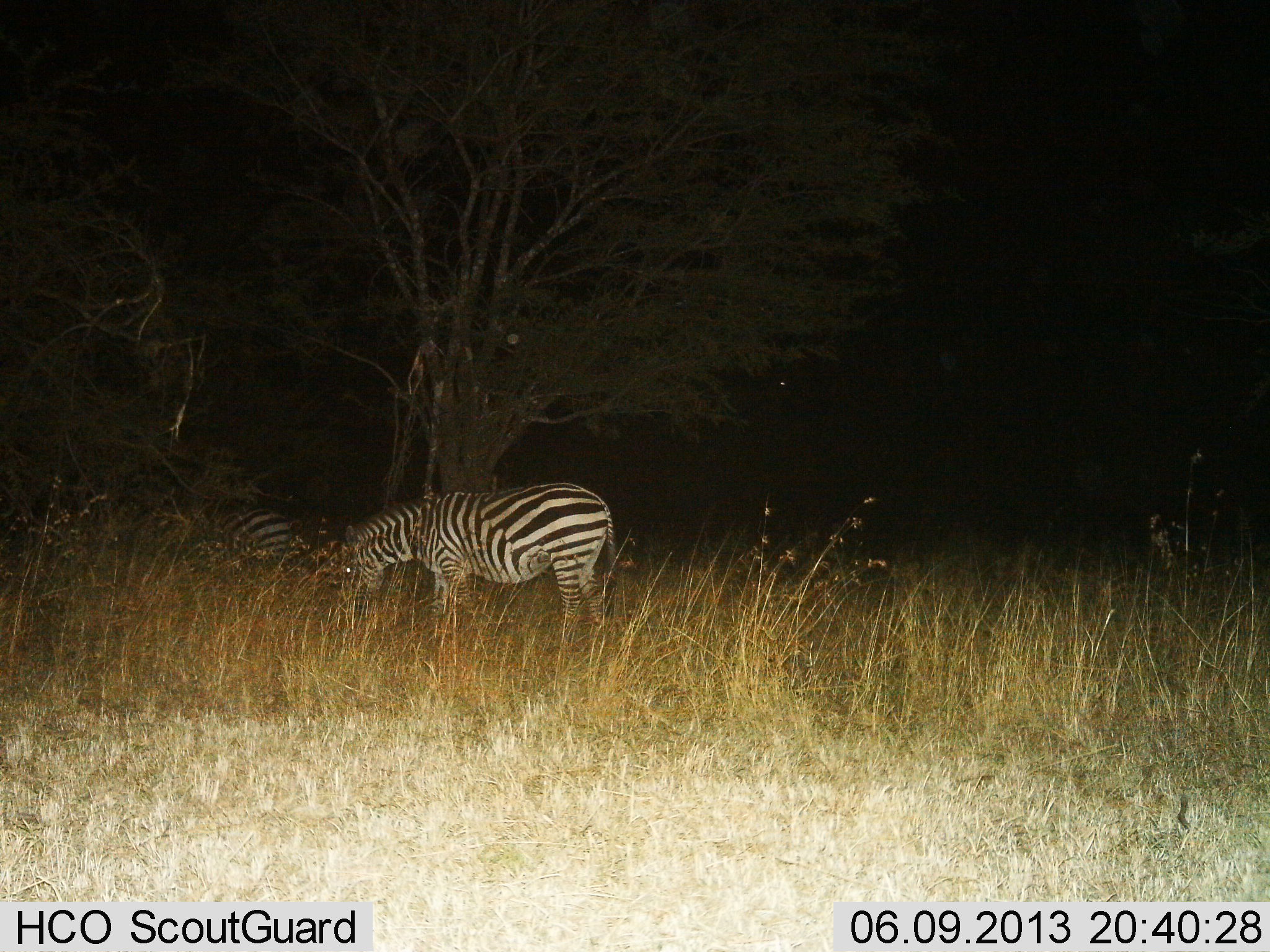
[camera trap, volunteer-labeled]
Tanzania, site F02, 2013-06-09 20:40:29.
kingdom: Animalia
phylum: Chordata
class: Mammalia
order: Perissodactyla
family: Equidae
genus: Equus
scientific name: Equus quagga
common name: plains zebra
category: zebra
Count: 2.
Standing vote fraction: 17%.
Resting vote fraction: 13%.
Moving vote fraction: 0%.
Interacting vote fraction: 0%.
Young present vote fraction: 0%.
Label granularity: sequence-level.